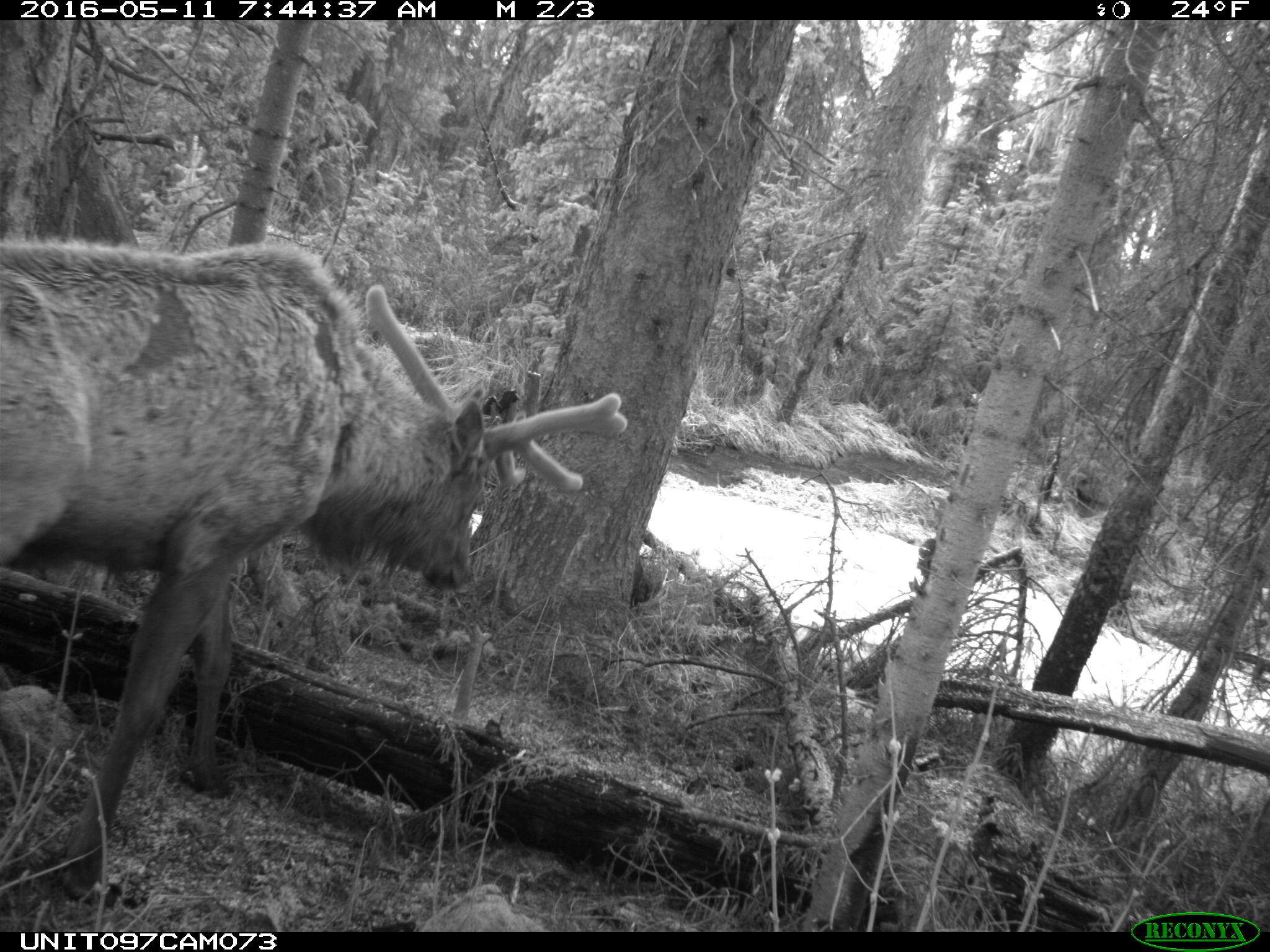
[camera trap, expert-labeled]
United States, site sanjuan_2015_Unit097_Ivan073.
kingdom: Animalia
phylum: Chordata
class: Mammalia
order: Artiodactyla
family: Cervidae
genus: Cervus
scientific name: Cervus elaphus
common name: red deer